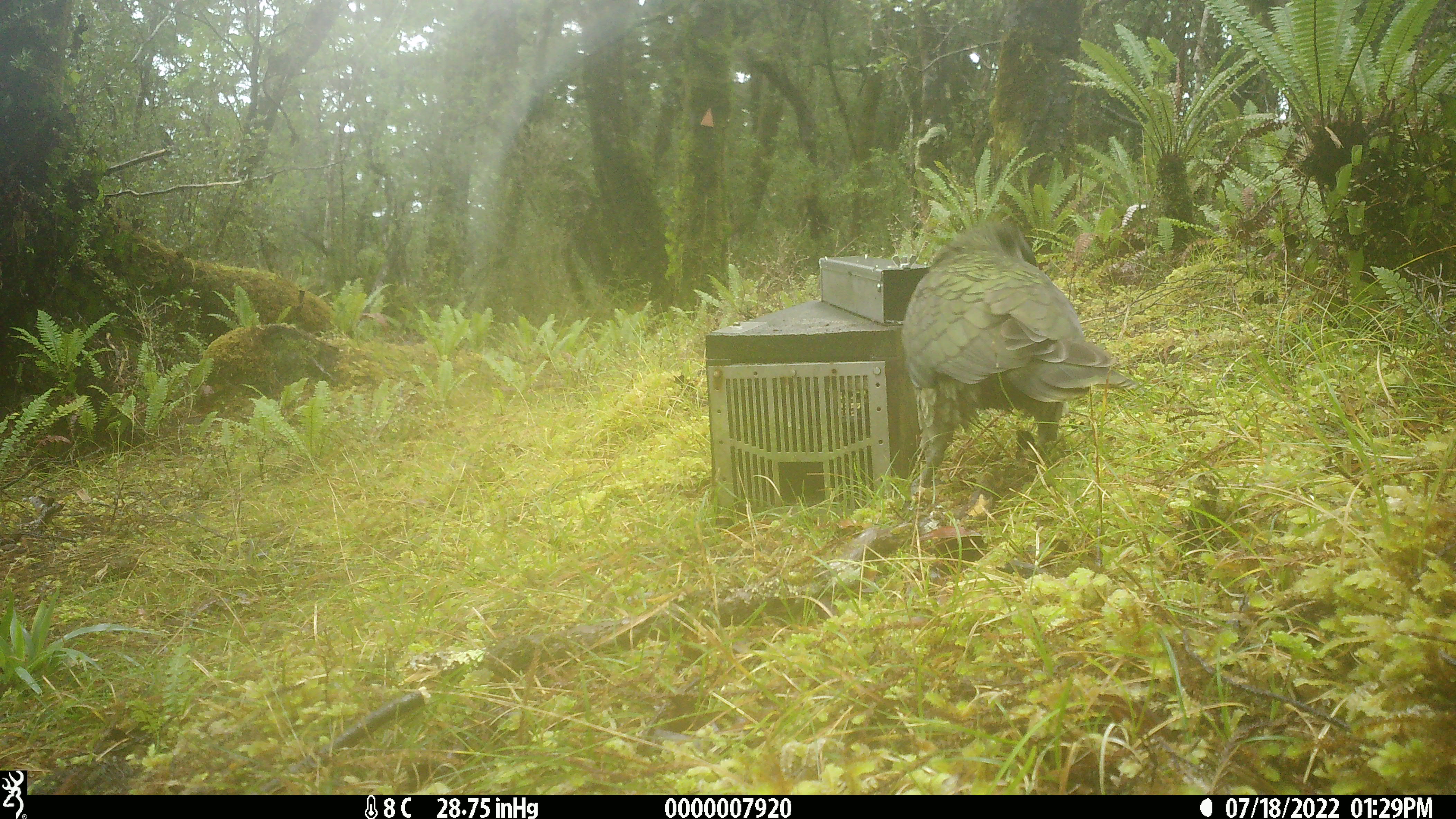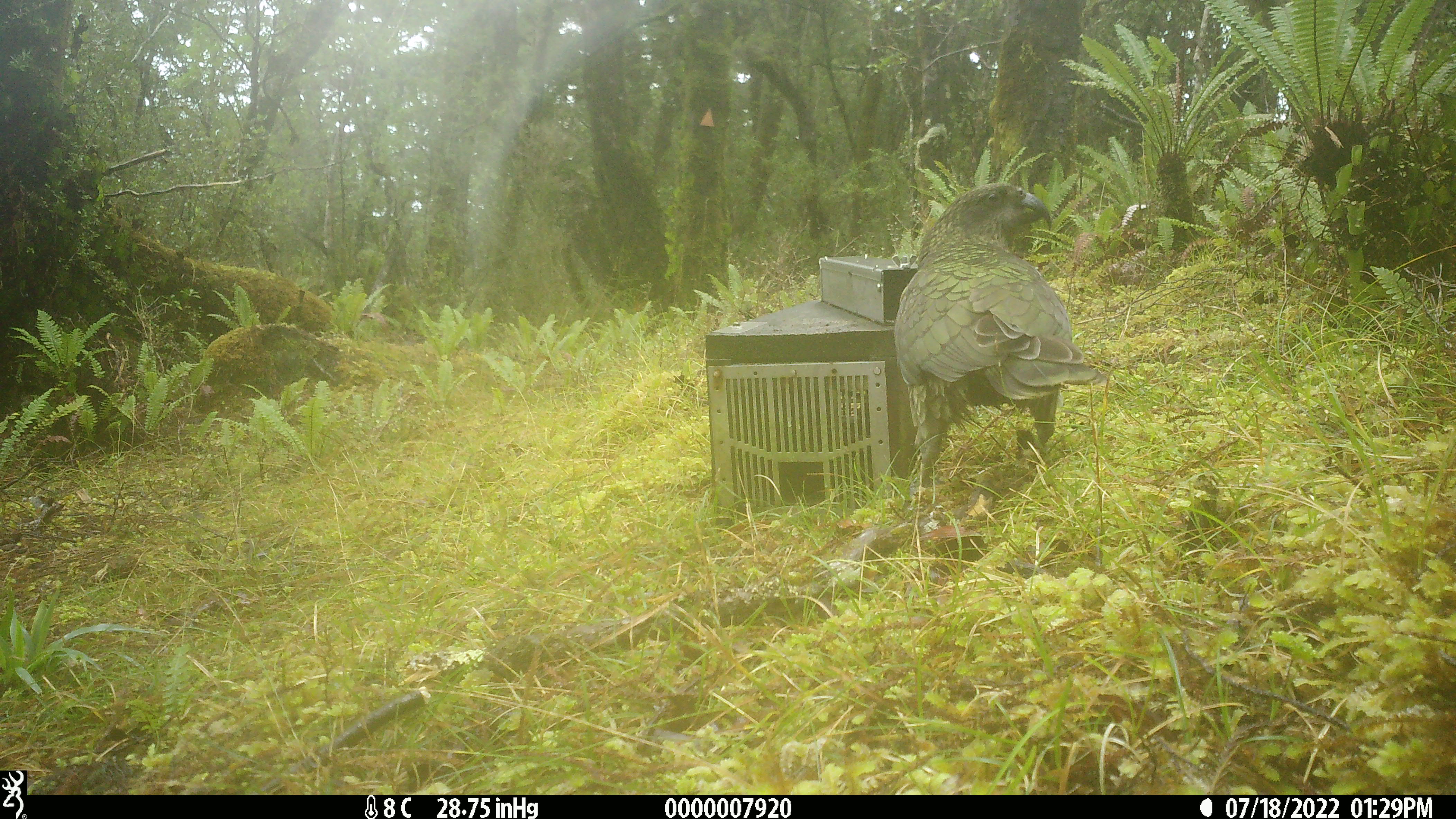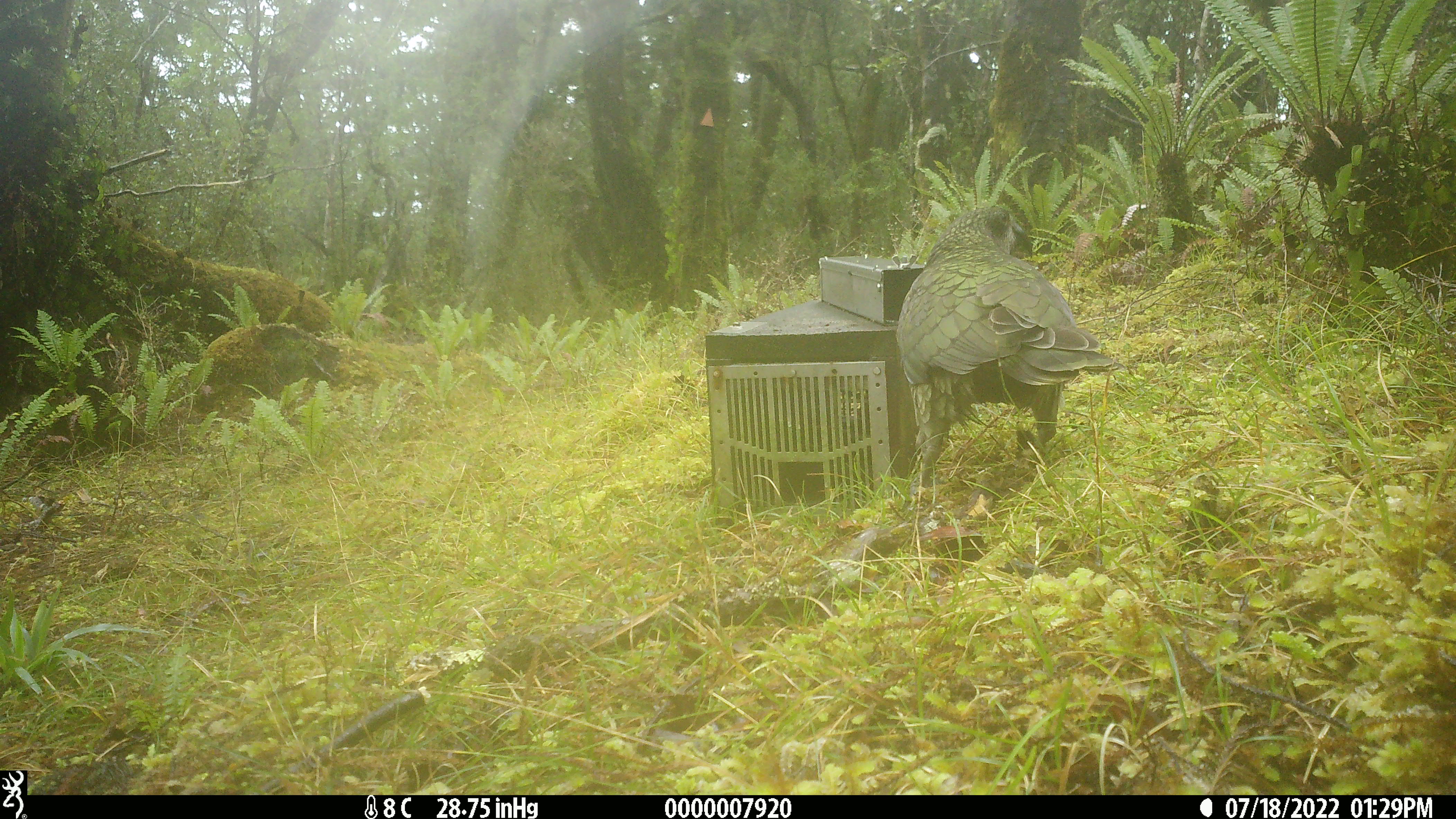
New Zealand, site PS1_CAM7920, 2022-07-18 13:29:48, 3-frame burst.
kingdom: Animalia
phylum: Chordata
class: Aves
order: Psittaciformes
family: Strigopidae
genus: Nestor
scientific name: Nestor notabilis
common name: kea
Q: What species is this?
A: Kea (Nestor notabilis).